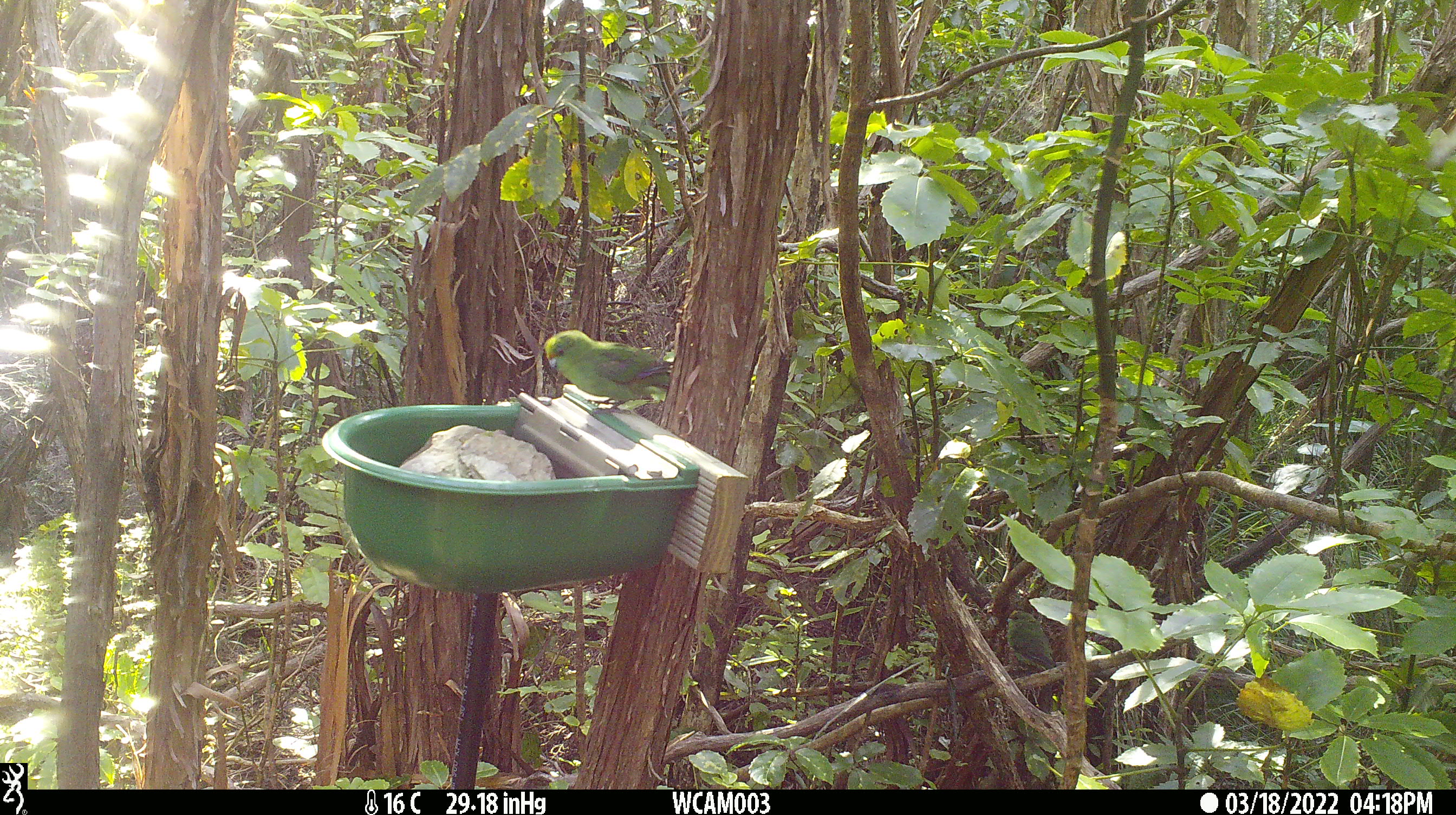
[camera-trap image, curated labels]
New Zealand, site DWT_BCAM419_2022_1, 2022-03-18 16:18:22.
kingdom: Animalia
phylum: Chordata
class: Aves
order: Psittaciformes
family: Psittaculidae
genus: Cyanoramphus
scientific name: Cyanoramphus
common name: parakeet